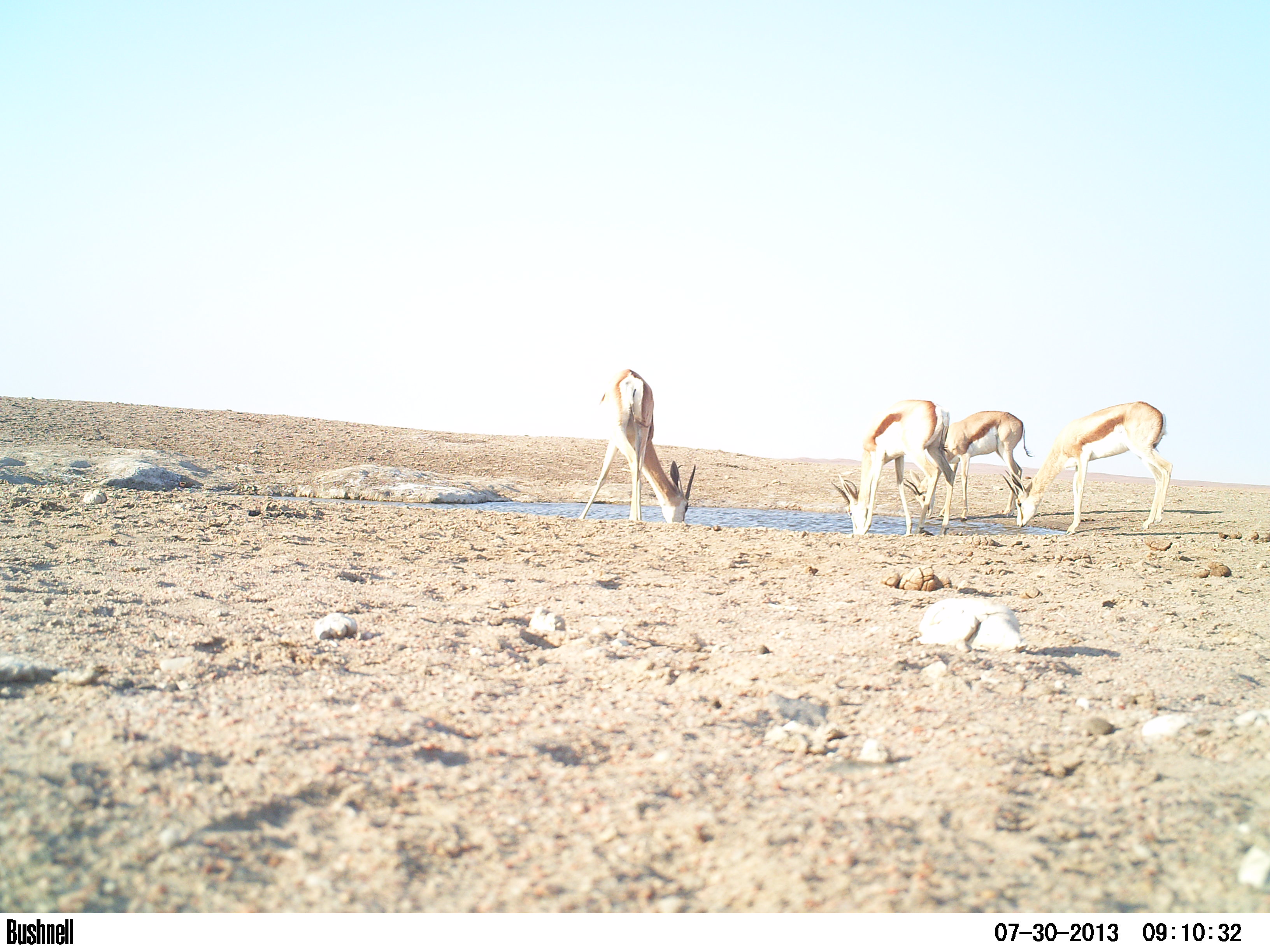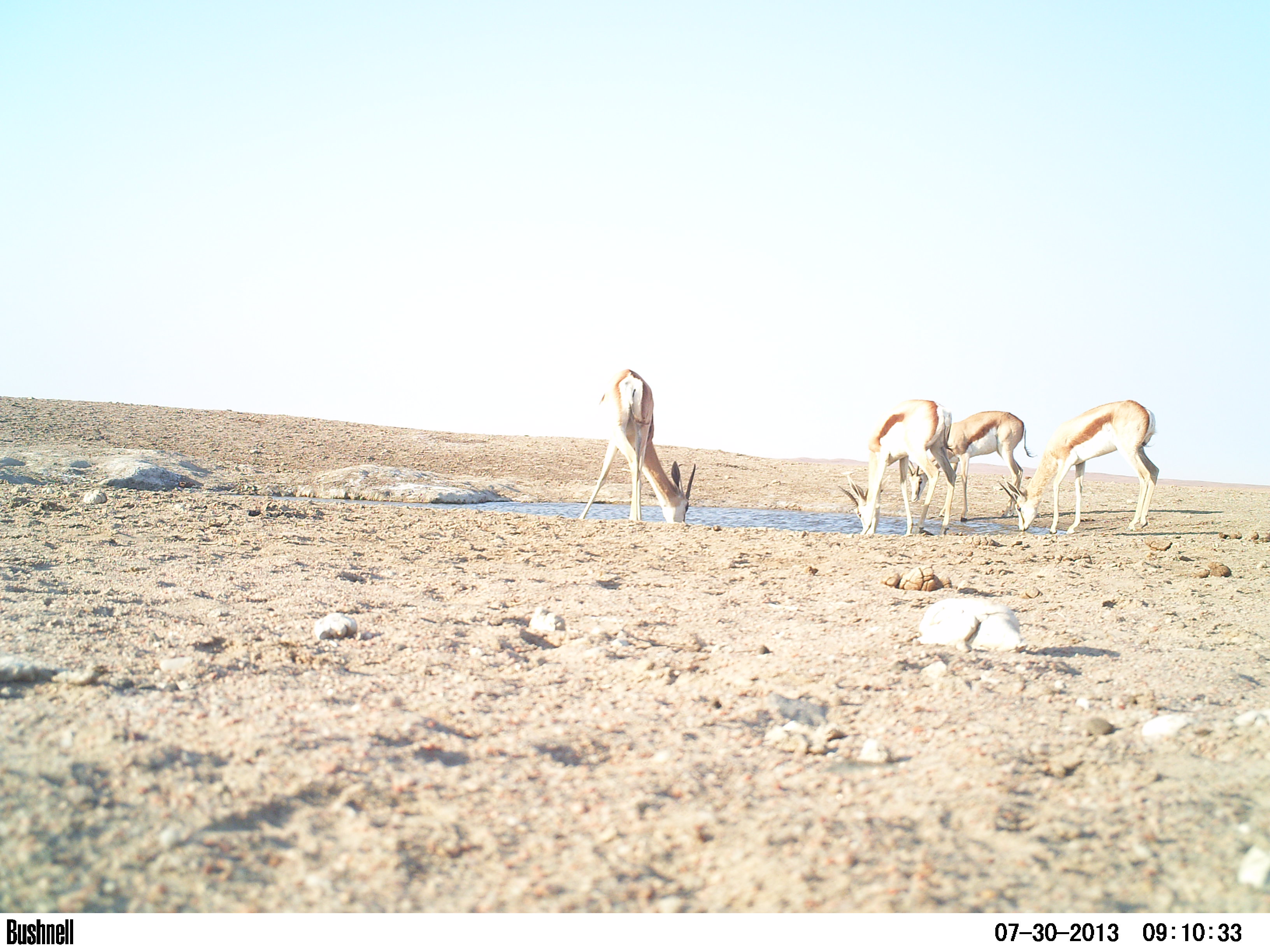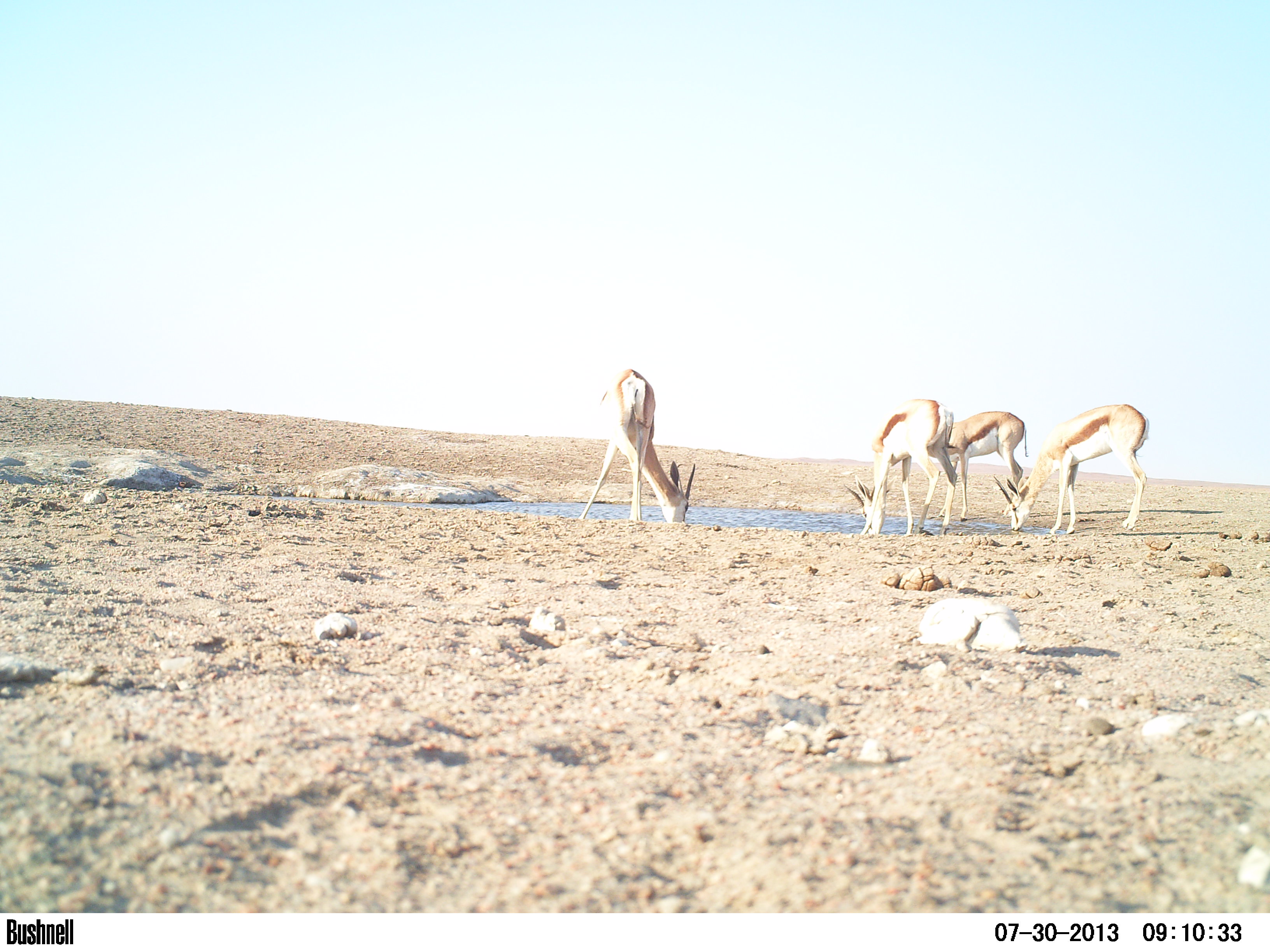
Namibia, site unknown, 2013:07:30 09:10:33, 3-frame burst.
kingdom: Animalia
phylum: Chordata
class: Mammalia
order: Artiodactyla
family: Bovidae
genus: Antidorcas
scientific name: Antidorcas marsupialis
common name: springbok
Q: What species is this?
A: Antidorcas marsupialis (springbok).